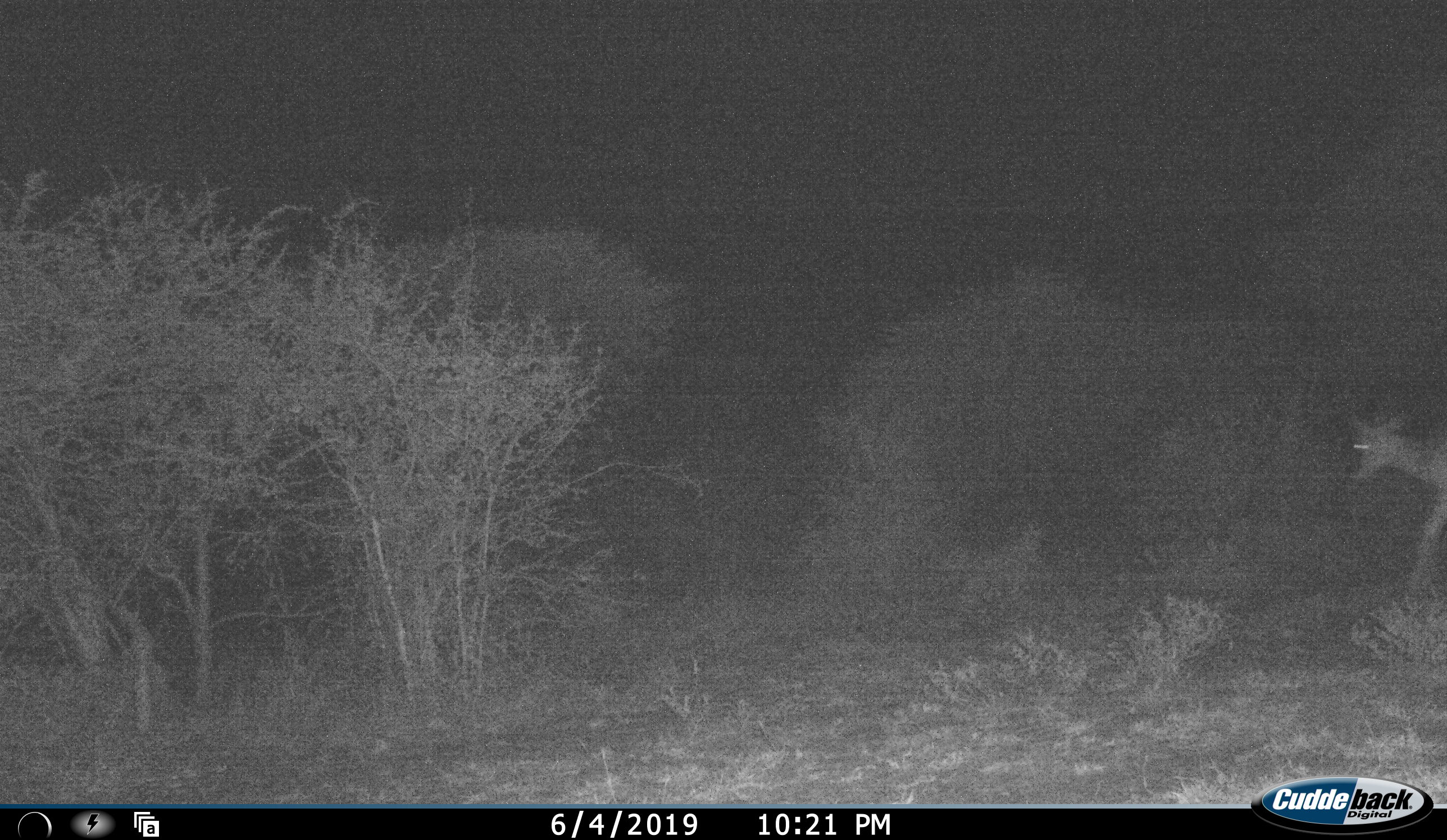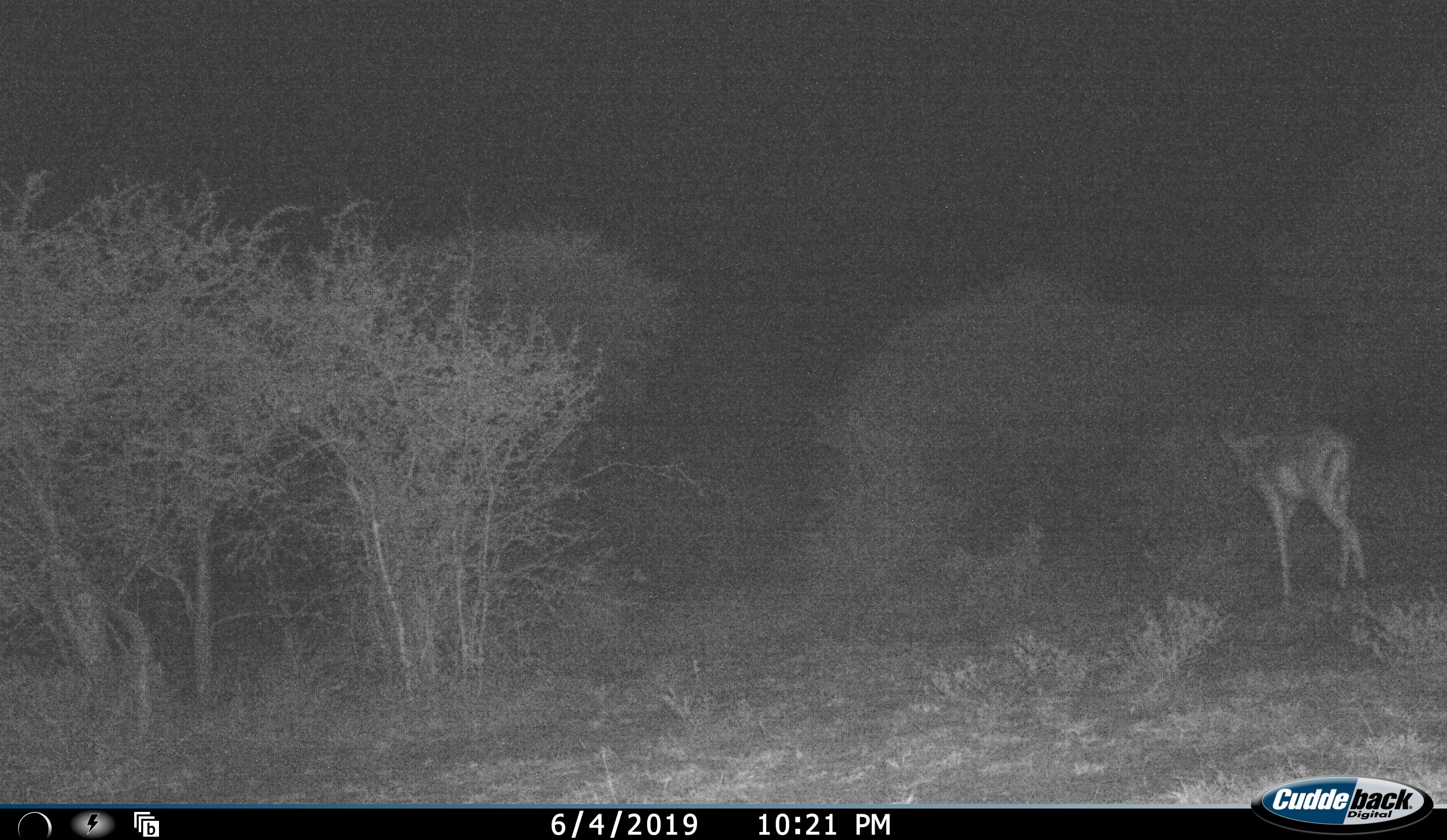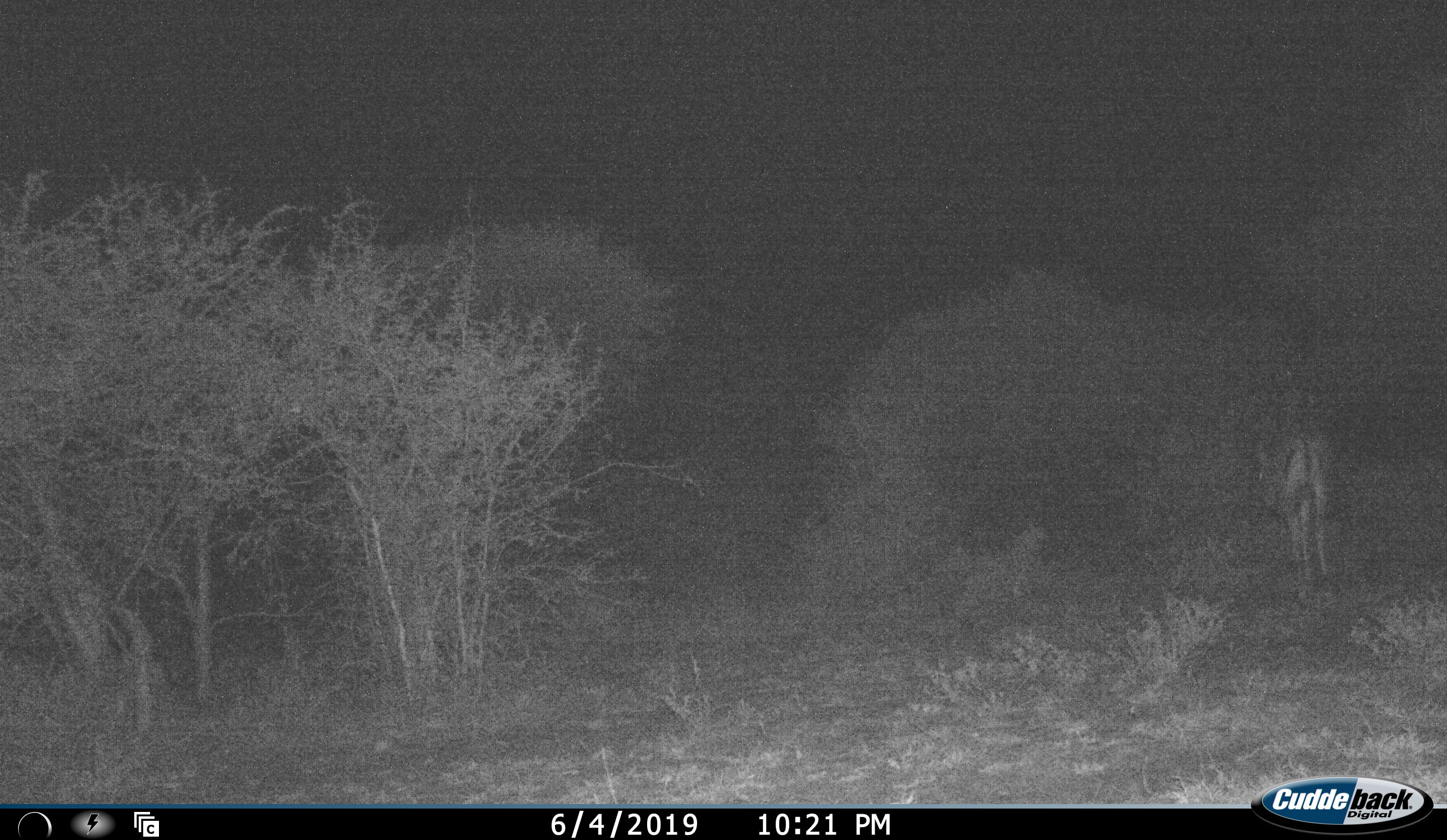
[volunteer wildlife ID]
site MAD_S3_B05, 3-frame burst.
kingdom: Animalia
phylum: Chordata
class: Mammalia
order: Artiodactyla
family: Bovidae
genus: Aepyceros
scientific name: Aepyceros melampus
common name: impala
Impala (Aepyceros melampus), count 1. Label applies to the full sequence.